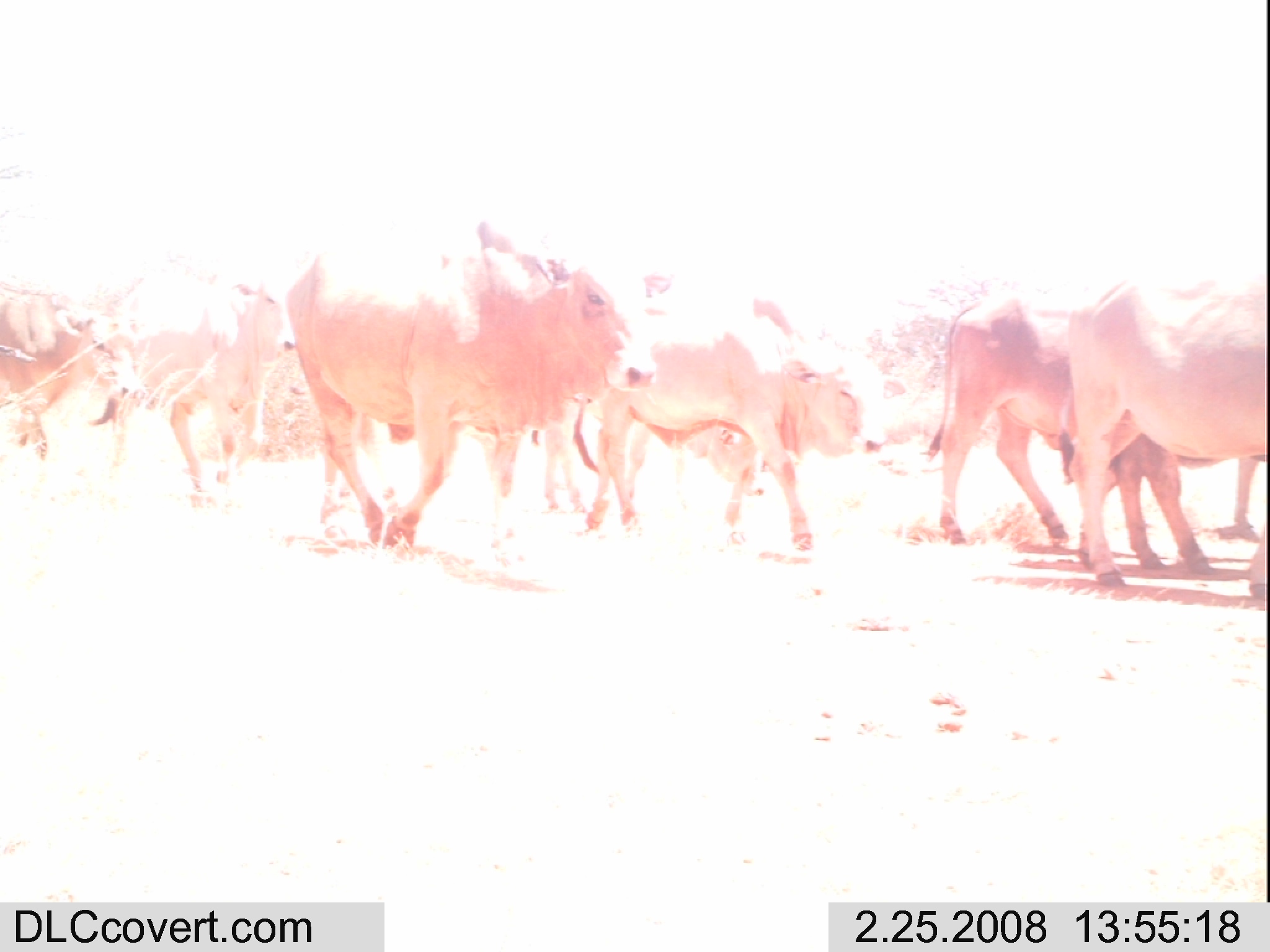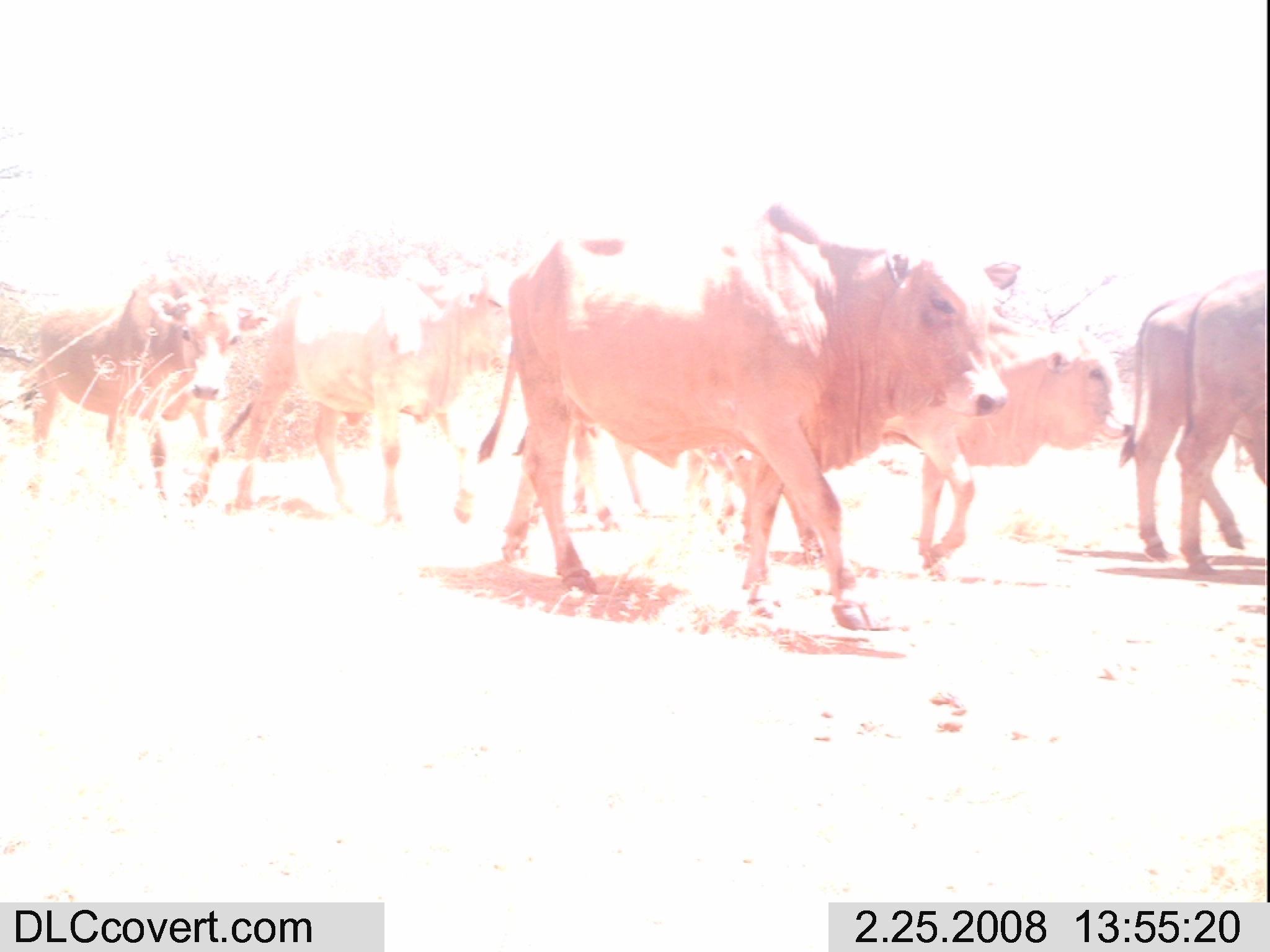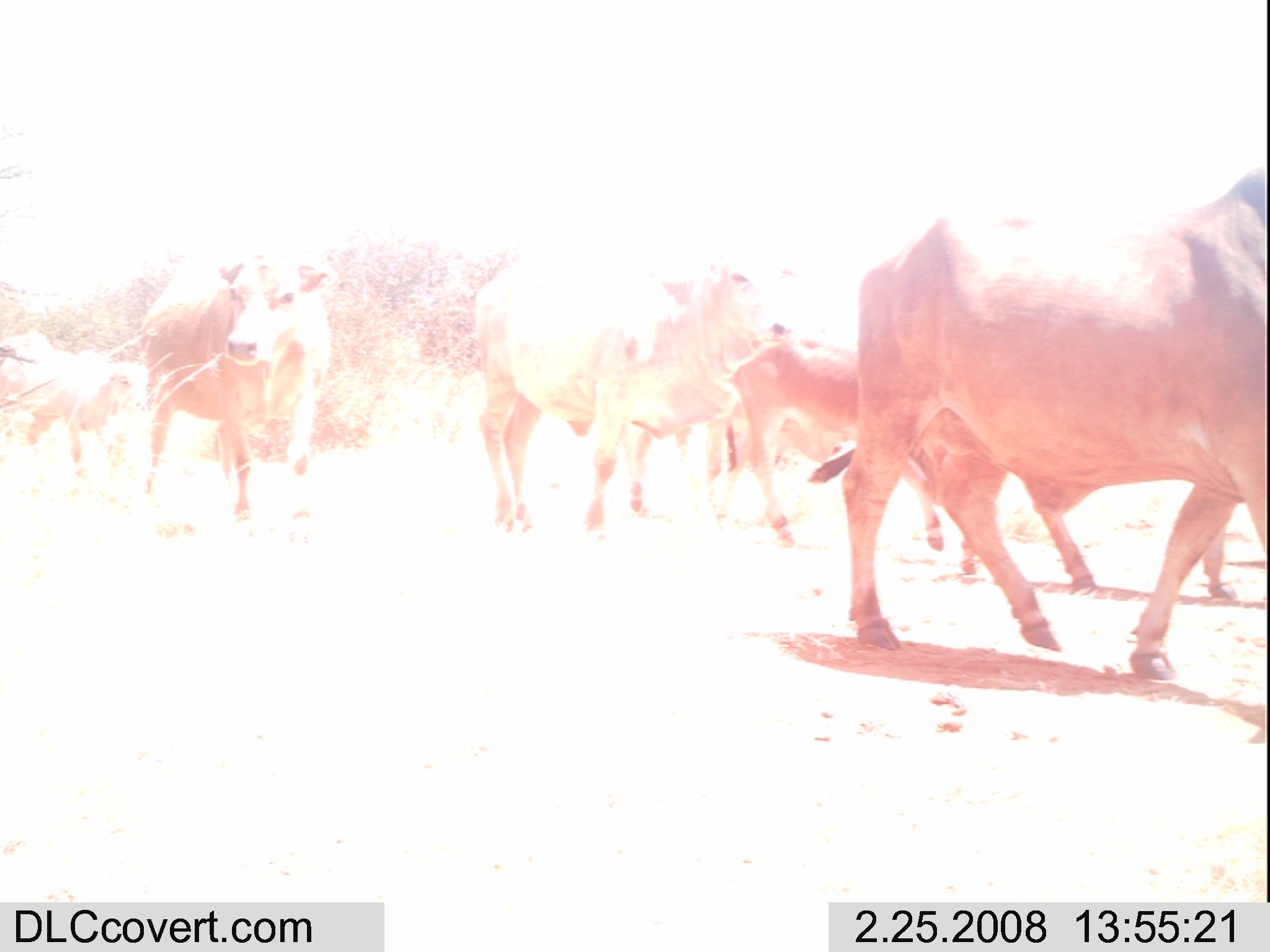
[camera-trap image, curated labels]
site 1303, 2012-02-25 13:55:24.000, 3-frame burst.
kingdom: Animalia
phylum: Chordata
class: Mammalia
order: Artiodactyla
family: Bovidae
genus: Bos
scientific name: Bos taurus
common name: domestic cattle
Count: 7.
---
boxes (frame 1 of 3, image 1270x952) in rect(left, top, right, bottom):
bos taurus: rect(284, 216, 674, 549); rect(581, 268, 885, 552); rect(923, 288, 1211, 568); rect(1068, 273, 1270, 606); rect(85, 253, 302, 505); rect(530, 405, 761, 512); rect(0, 282, 140, 457)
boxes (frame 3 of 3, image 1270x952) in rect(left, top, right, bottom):
bos taurus: rect(805, 161, 1270, 672); rect(471, 221, 798, 531); rect(710, 324, 983, 575); rect(136, 247, 334, 541); rect(1009, 469, 1228, 601); rect(0, 335, 141, 491); rect(618, 415, 697, 517)